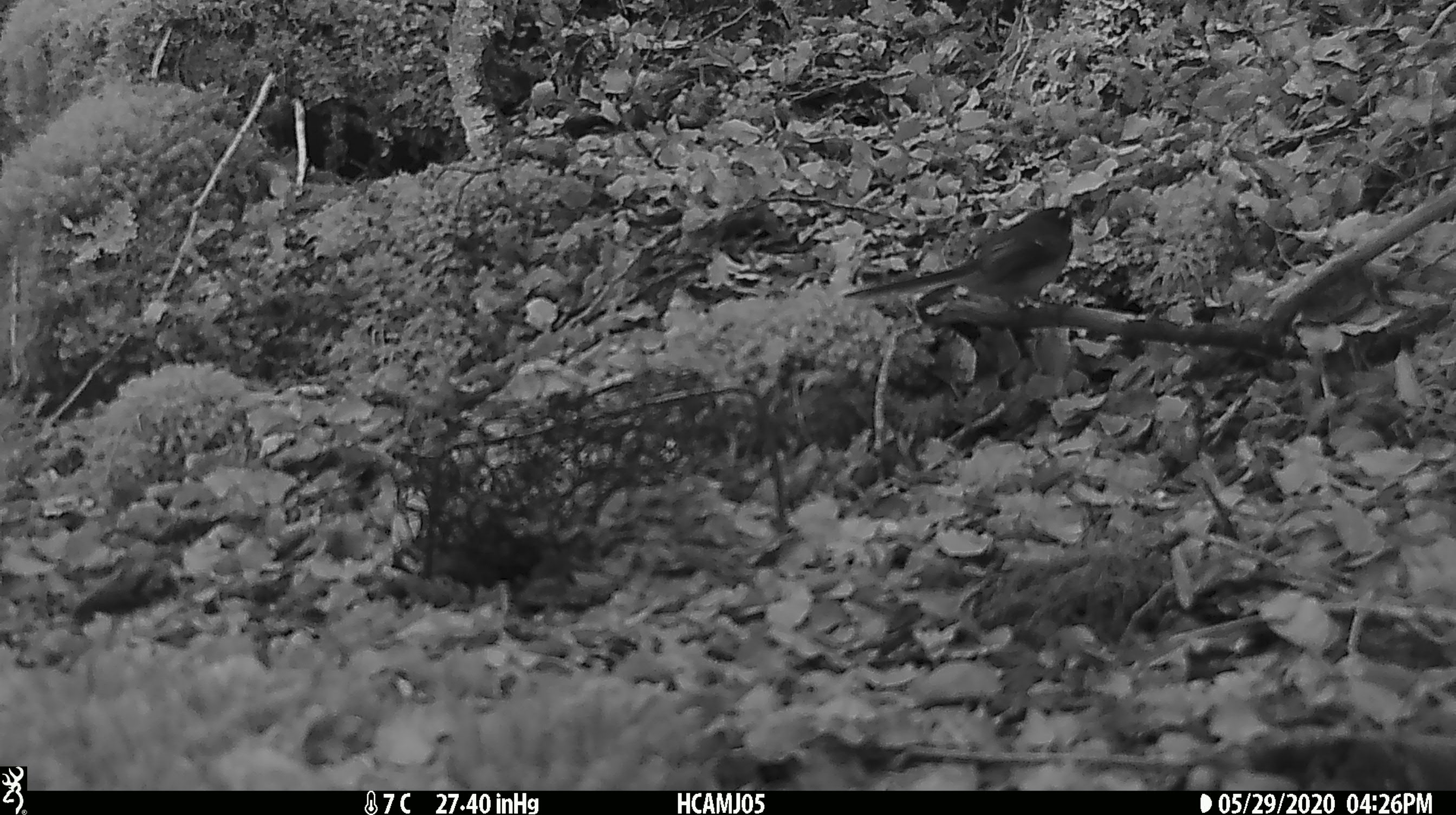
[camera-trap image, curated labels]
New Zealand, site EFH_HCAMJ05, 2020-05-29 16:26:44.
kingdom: Animalia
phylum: Chordata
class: Aves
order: Passeriformes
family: Rhipiduridae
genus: Rhipidura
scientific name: Rhipidura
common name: fantails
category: fantail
Fantail (fantails) (Rhipidura).